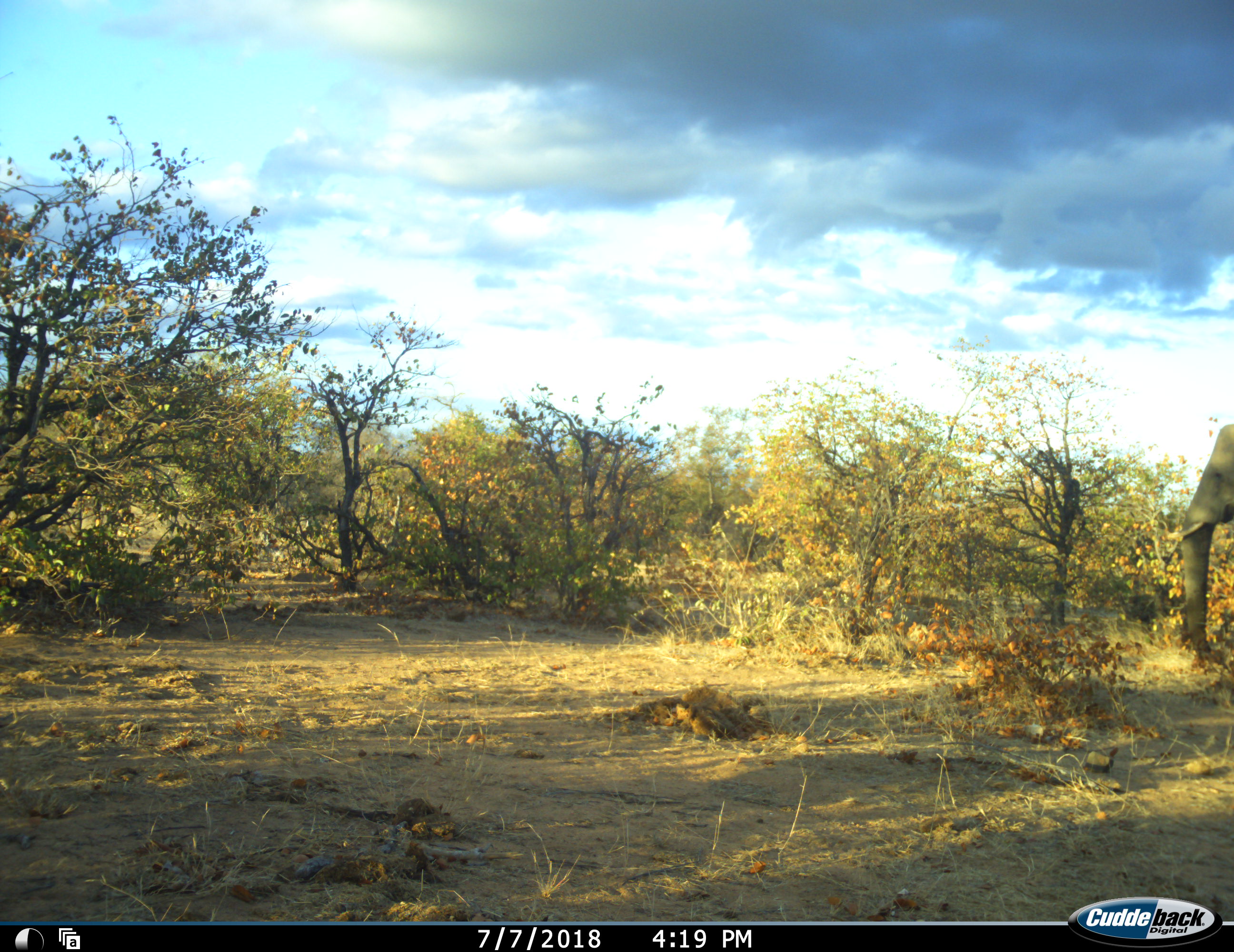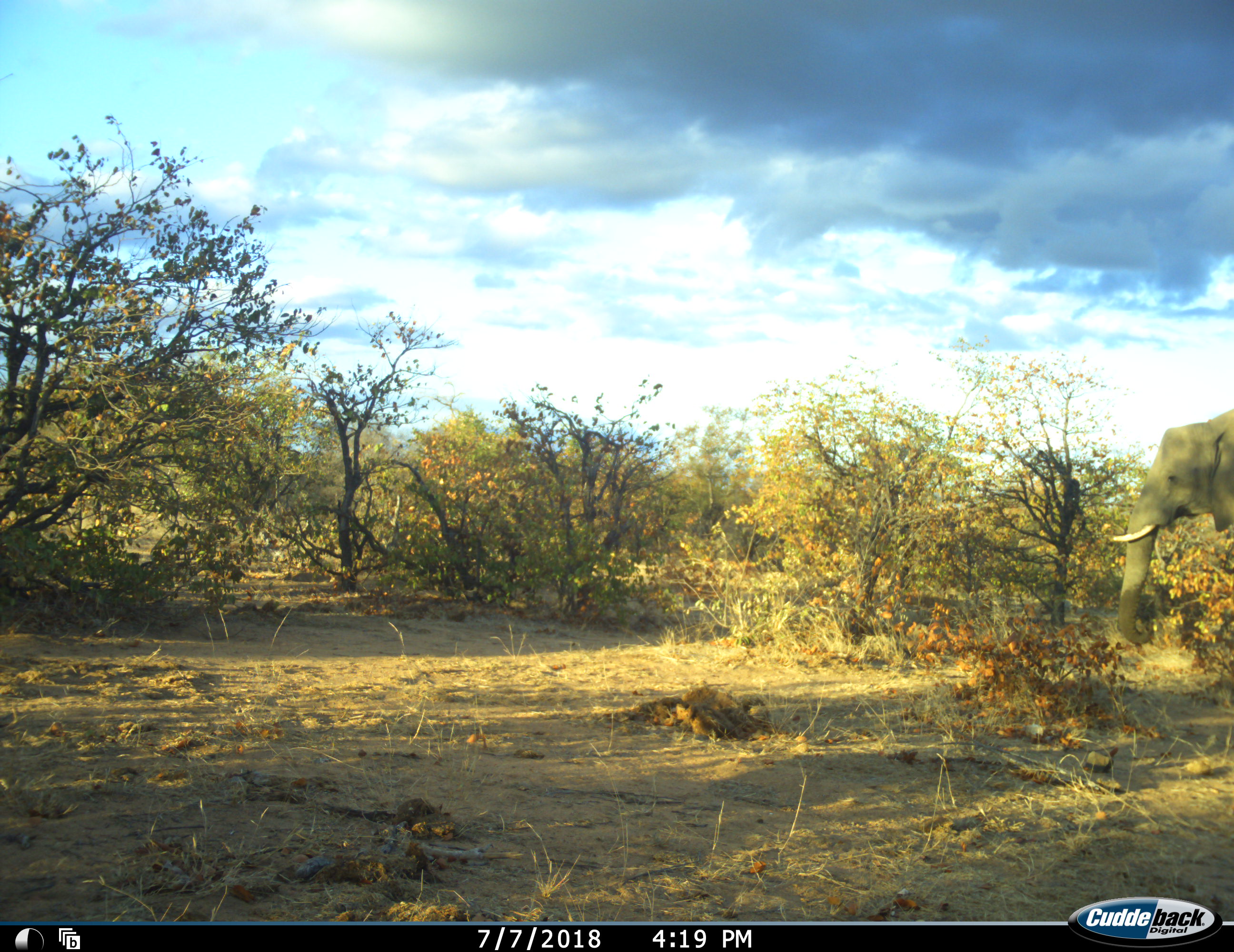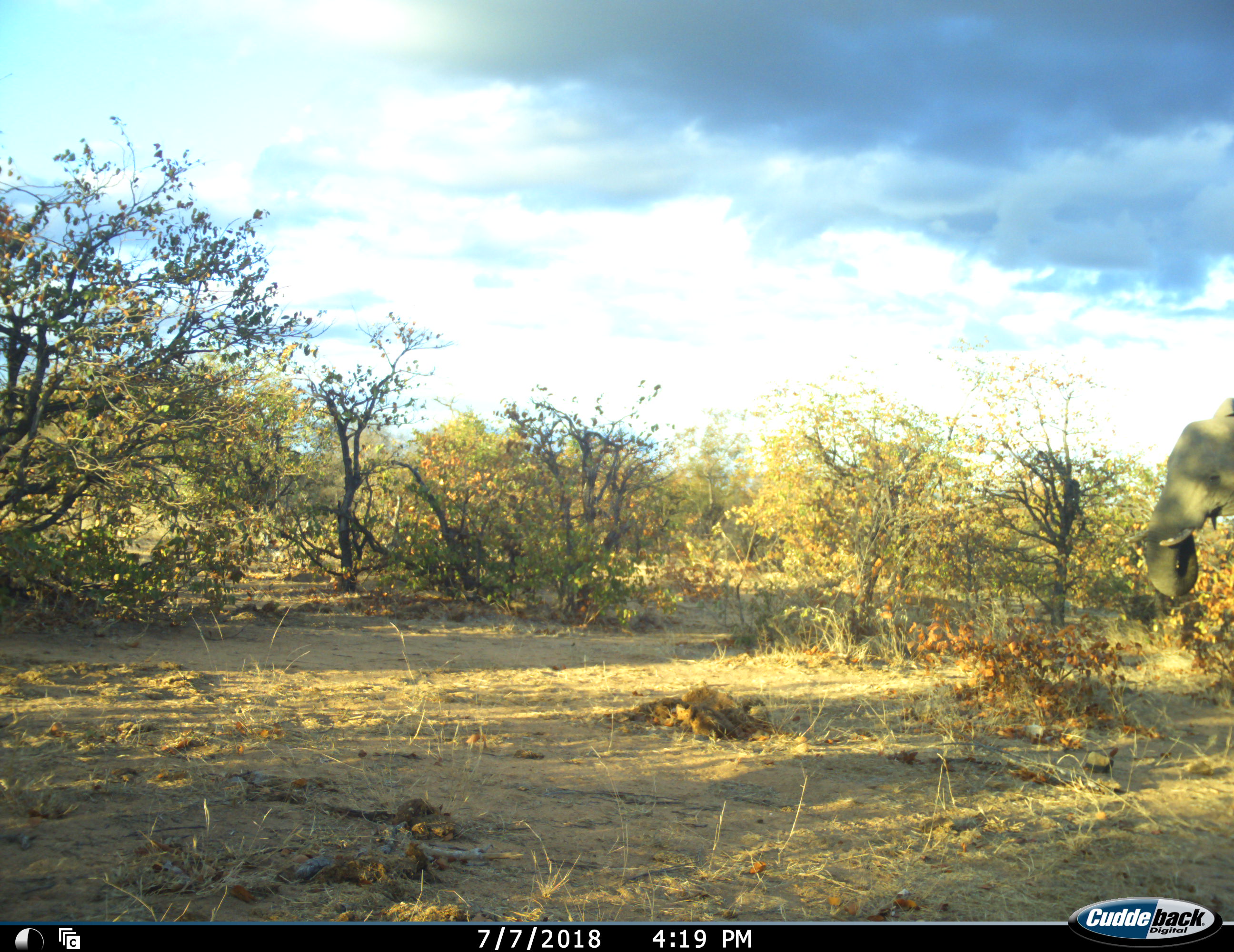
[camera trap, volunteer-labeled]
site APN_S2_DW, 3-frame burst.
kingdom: Animalia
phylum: Chordata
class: Mammalia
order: Proboscidea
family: Elephantidae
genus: Loxodonta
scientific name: Loxodonta africana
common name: african bush elephant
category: elephant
Elephant (african bush elephant) (Loxodonta africana), count 1. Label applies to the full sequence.